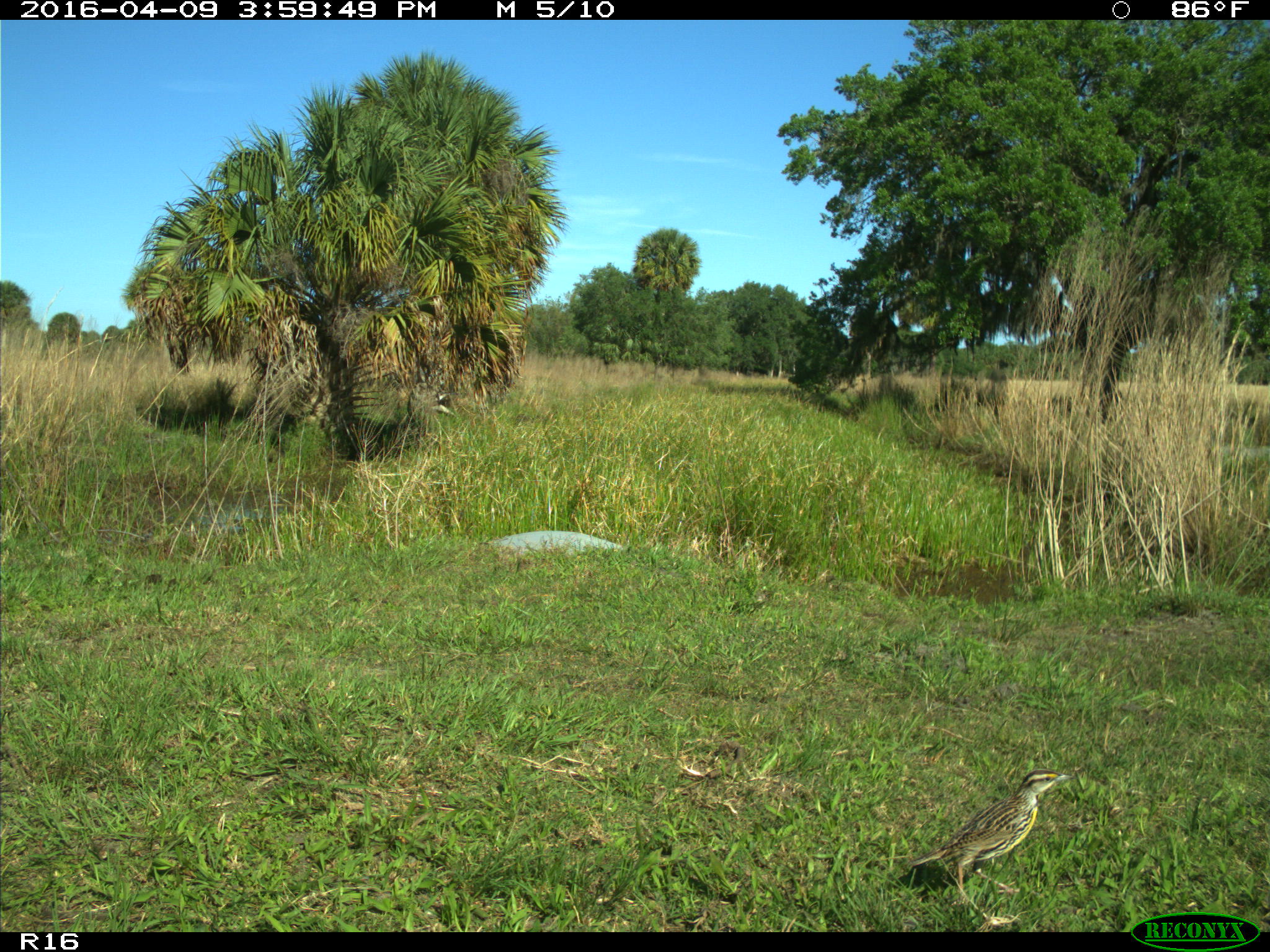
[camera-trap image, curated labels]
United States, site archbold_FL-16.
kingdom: Animalia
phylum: Chordata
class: Aves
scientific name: Aves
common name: birds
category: unidentified bird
Unidentified bird (birds) (Aves).